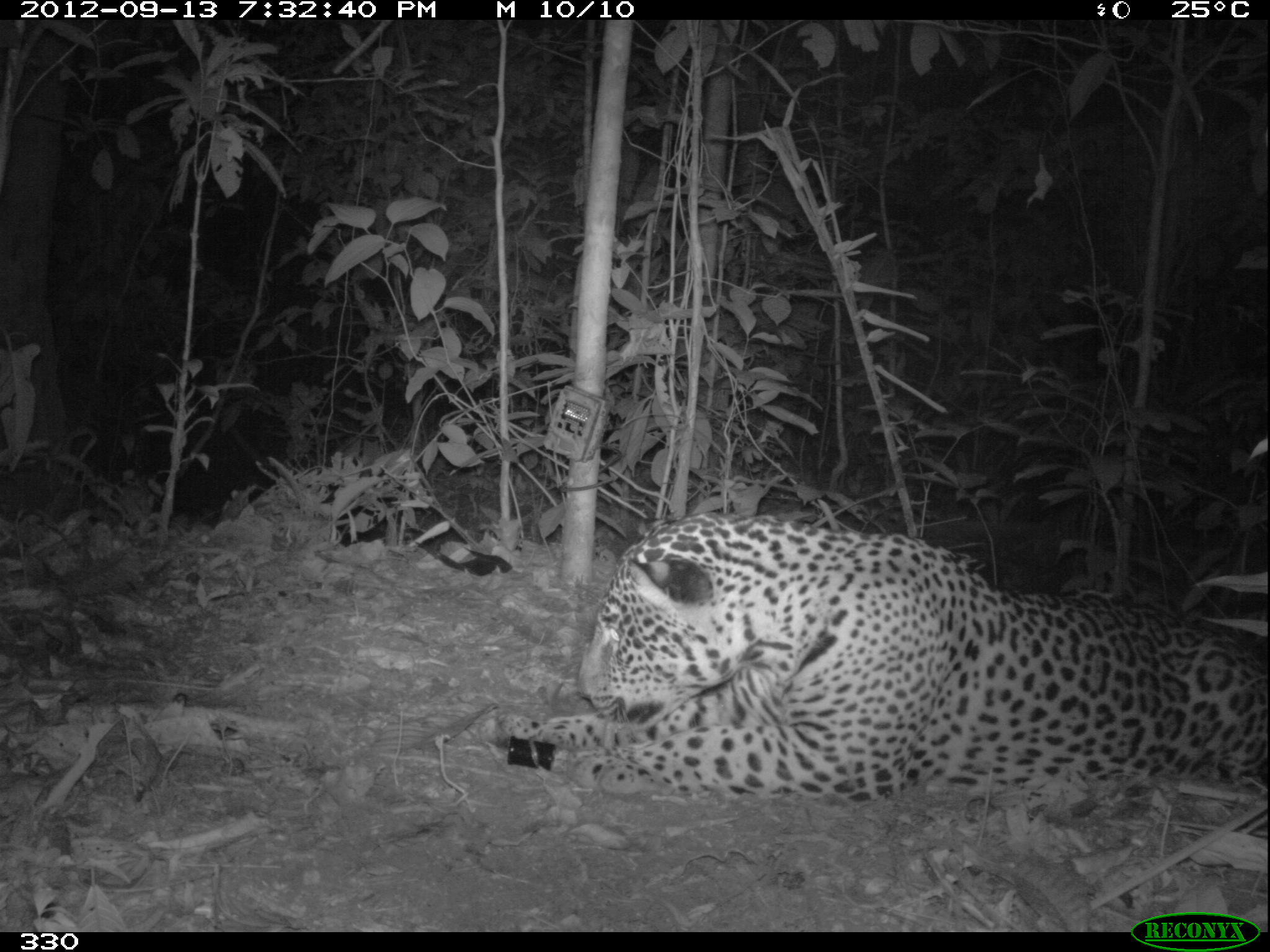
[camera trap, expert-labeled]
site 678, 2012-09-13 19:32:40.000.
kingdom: Animalia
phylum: Chordata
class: Mammalia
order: Carnivora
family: Felidae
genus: Panthera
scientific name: Panthera onca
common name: jaguar